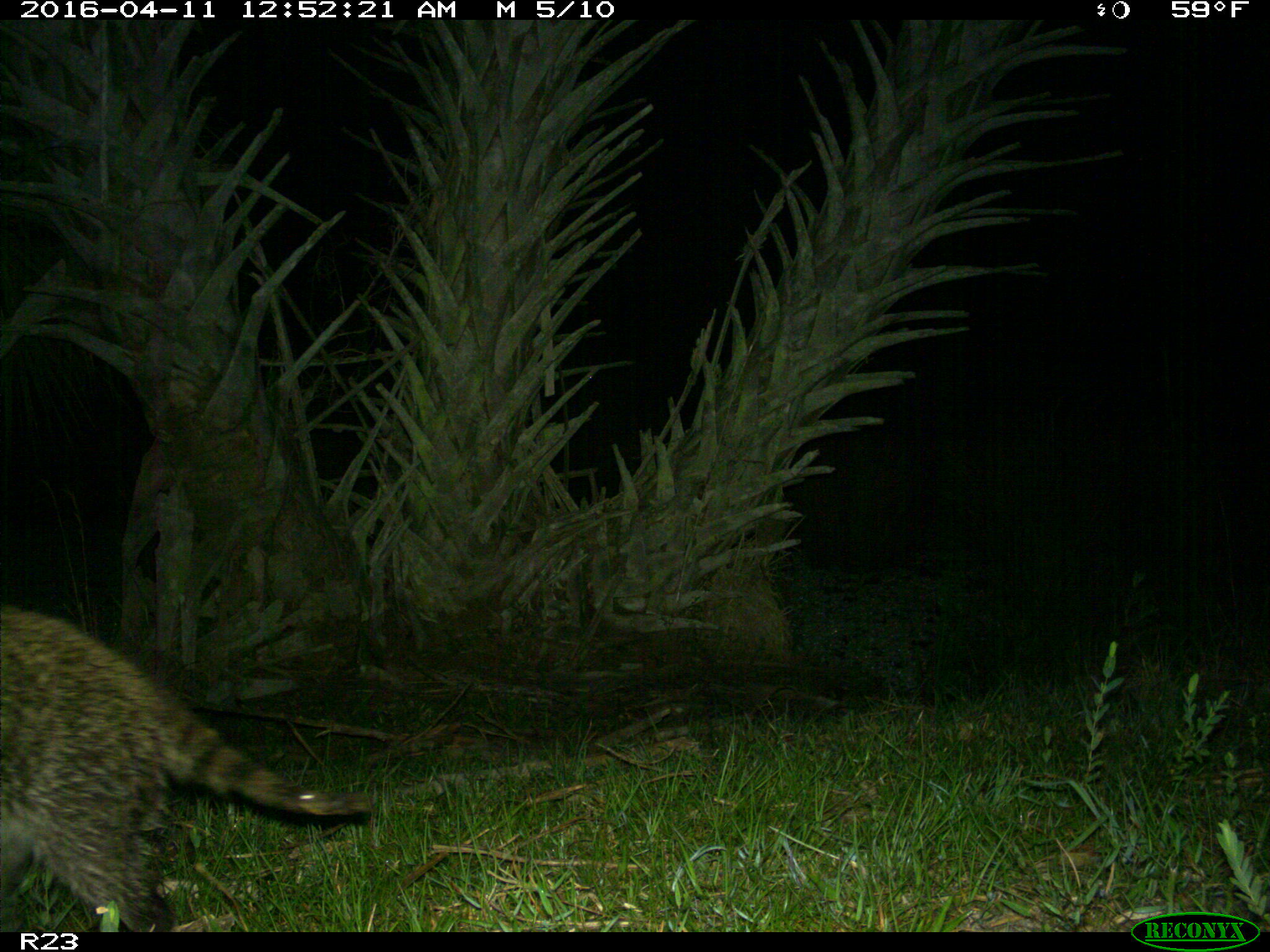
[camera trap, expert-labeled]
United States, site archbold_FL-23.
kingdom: Animalia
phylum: Chordata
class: Mammalia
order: Carnivora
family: Procyonidae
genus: Procyon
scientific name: Procyon lotor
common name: common raccoon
Procyon lotor (common raccoon).